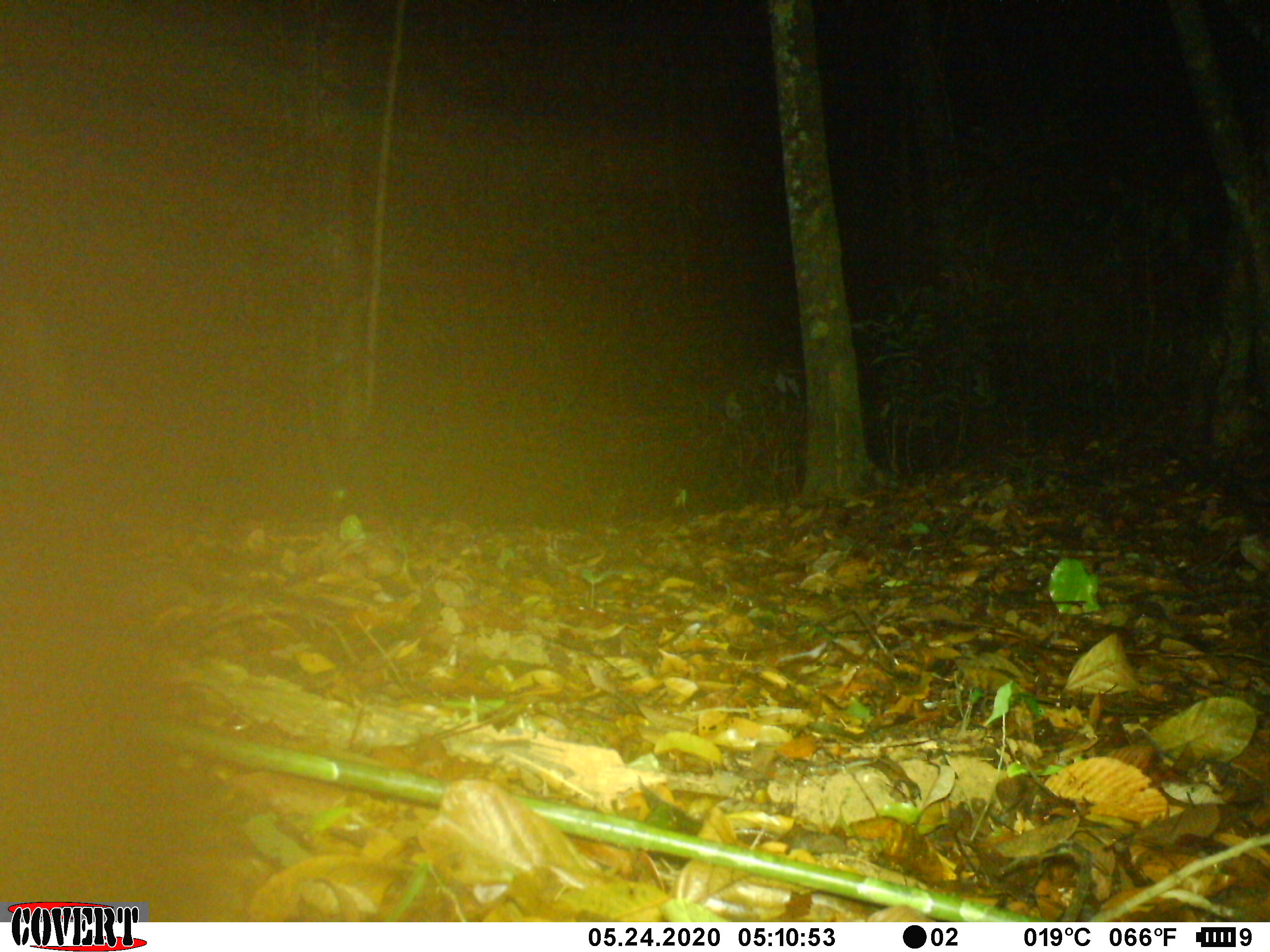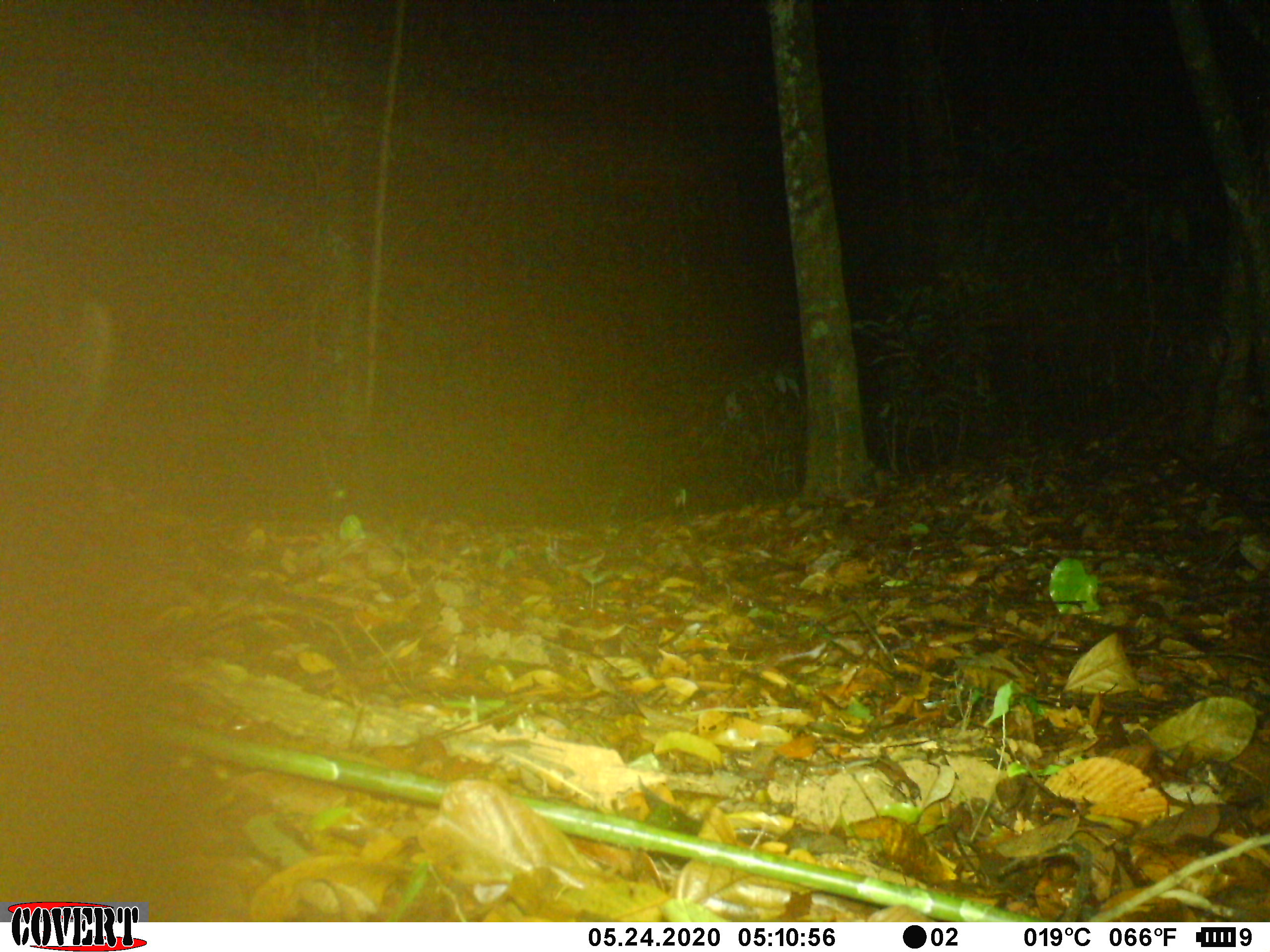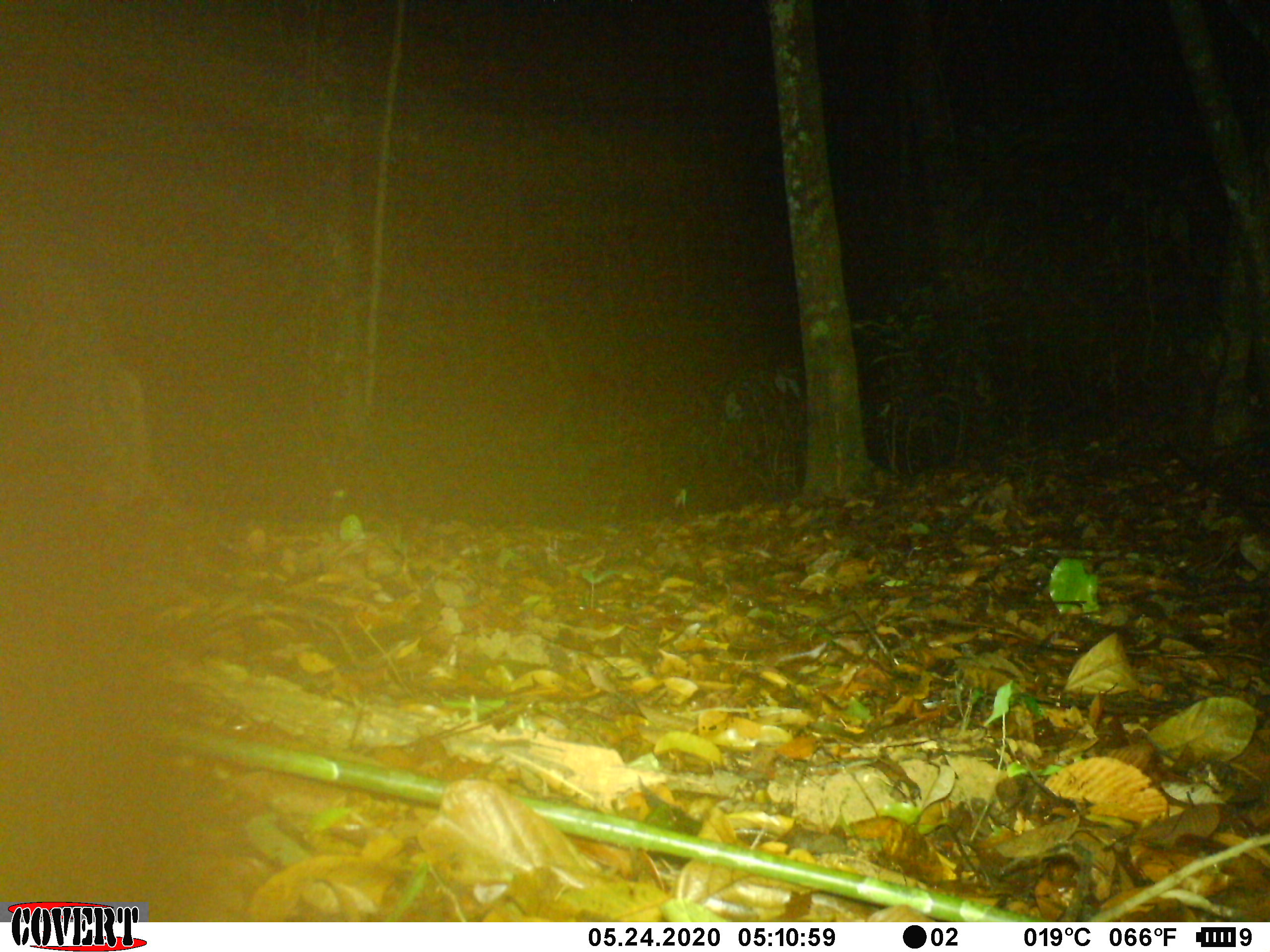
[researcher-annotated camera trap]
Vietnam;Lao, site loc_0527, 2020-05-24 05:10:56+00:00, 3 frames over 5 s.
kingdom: Animalia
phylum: Chordata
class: Mammalia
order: Artiodactyla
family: Suidae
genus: Sus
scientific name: Sus scrofa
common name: eurasian wild pig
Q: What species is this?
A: Eurasian wild pig (Sus scrofa).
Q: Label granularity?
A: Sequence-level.